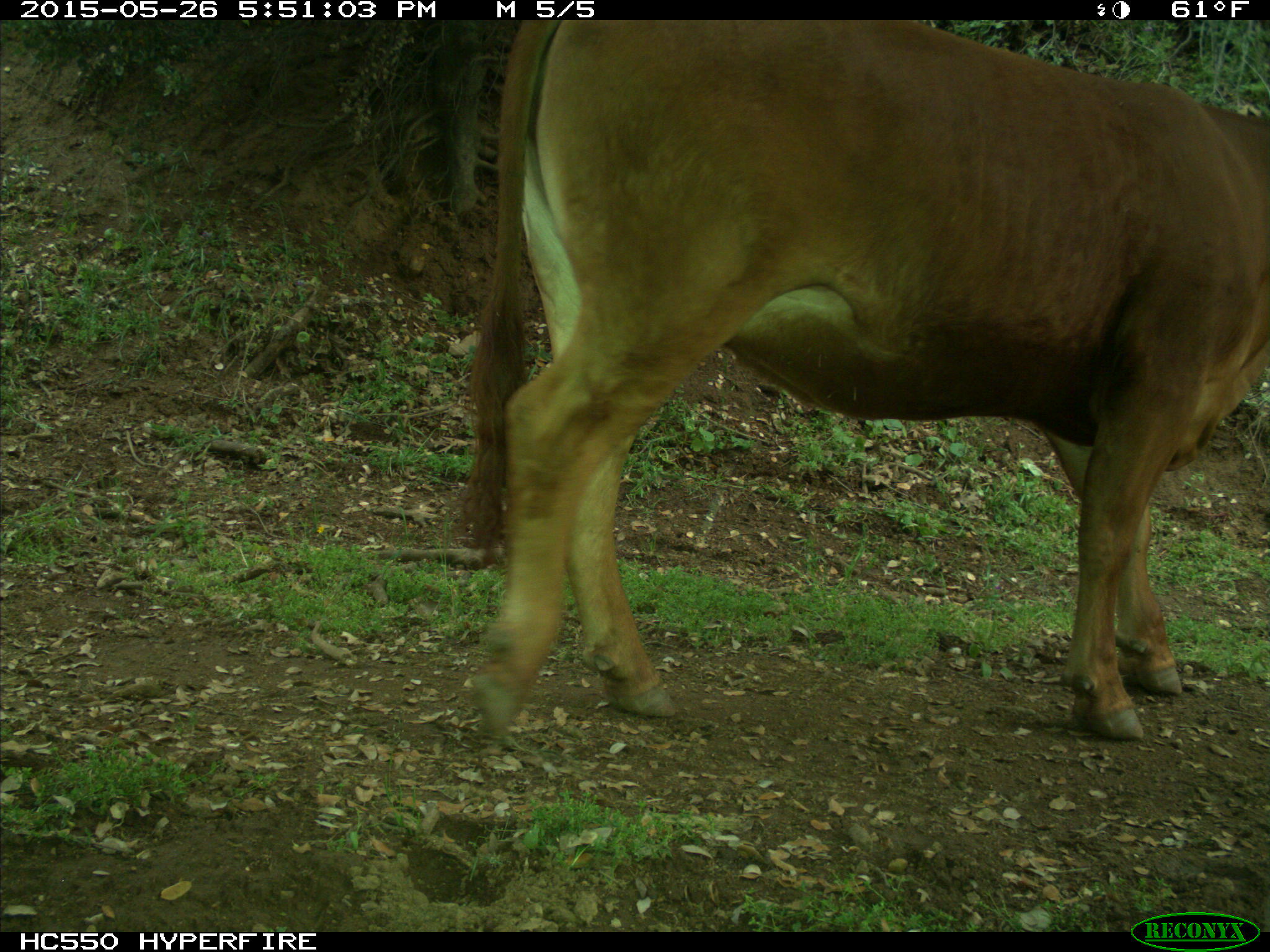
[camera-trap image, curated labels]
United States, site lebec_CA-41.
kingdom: Animalia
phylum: Chordata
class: Mammalia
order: Artiodactyla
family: Bovidae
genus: Bos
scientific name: Bos taurus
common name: domestic cow